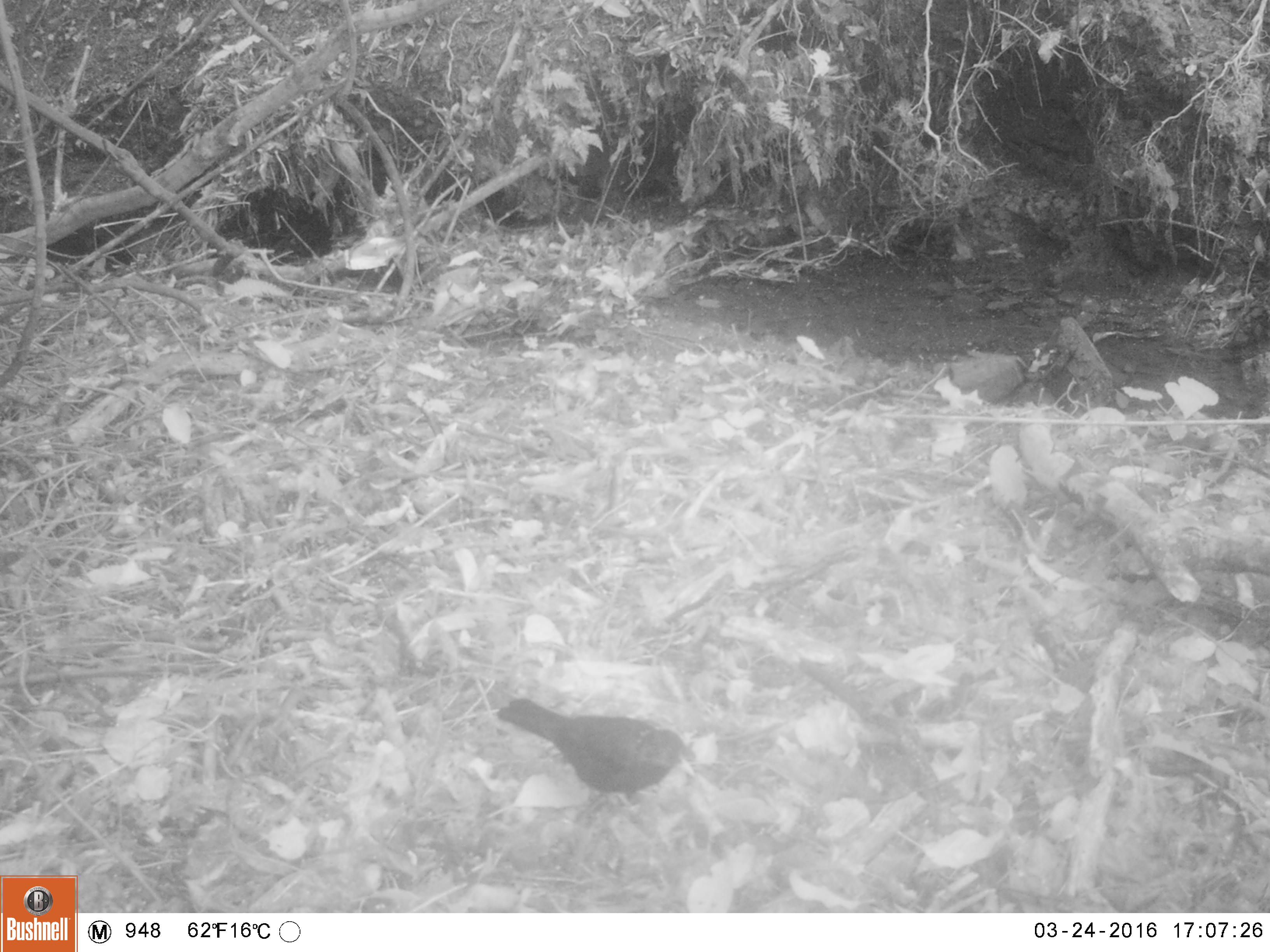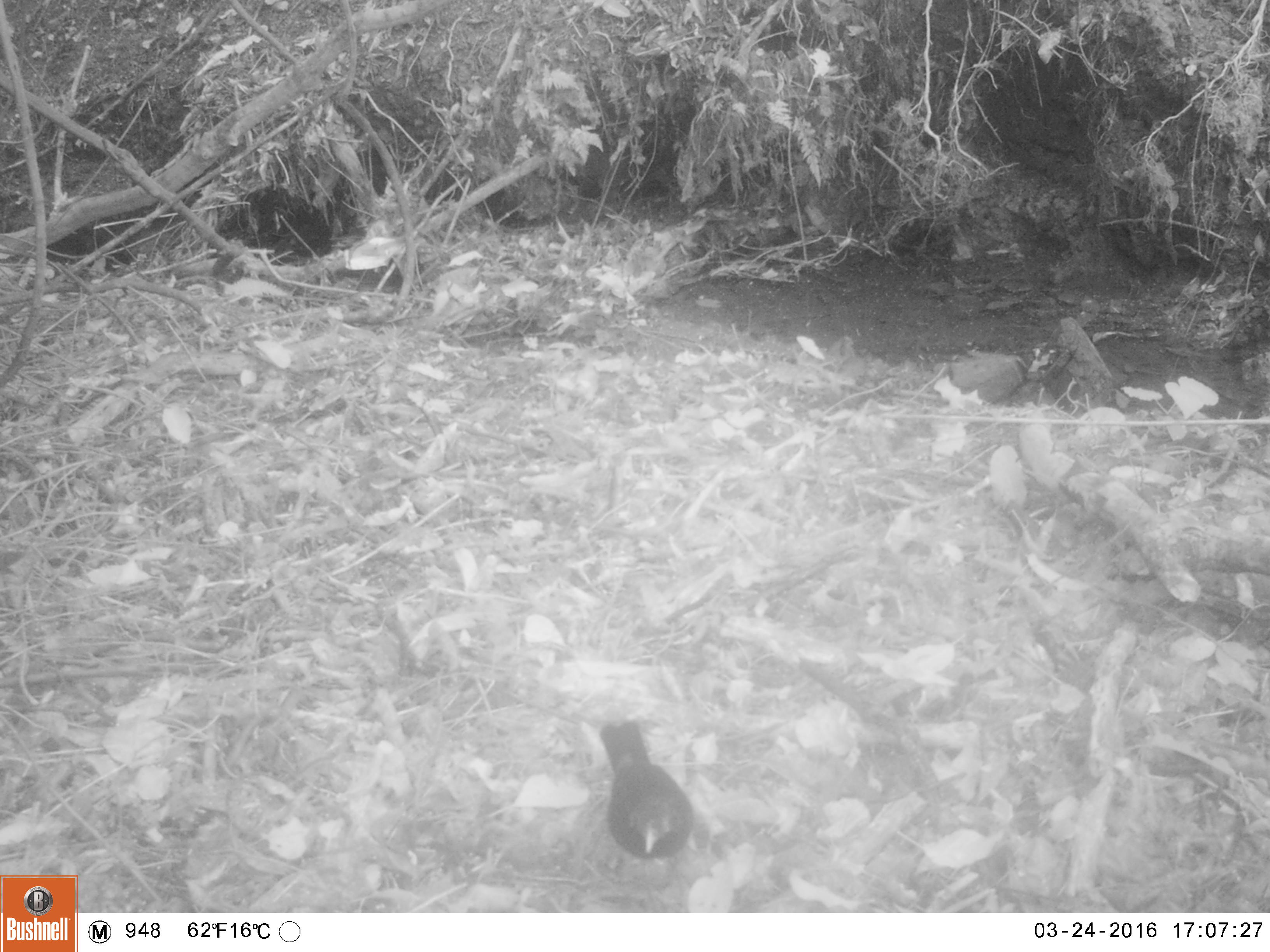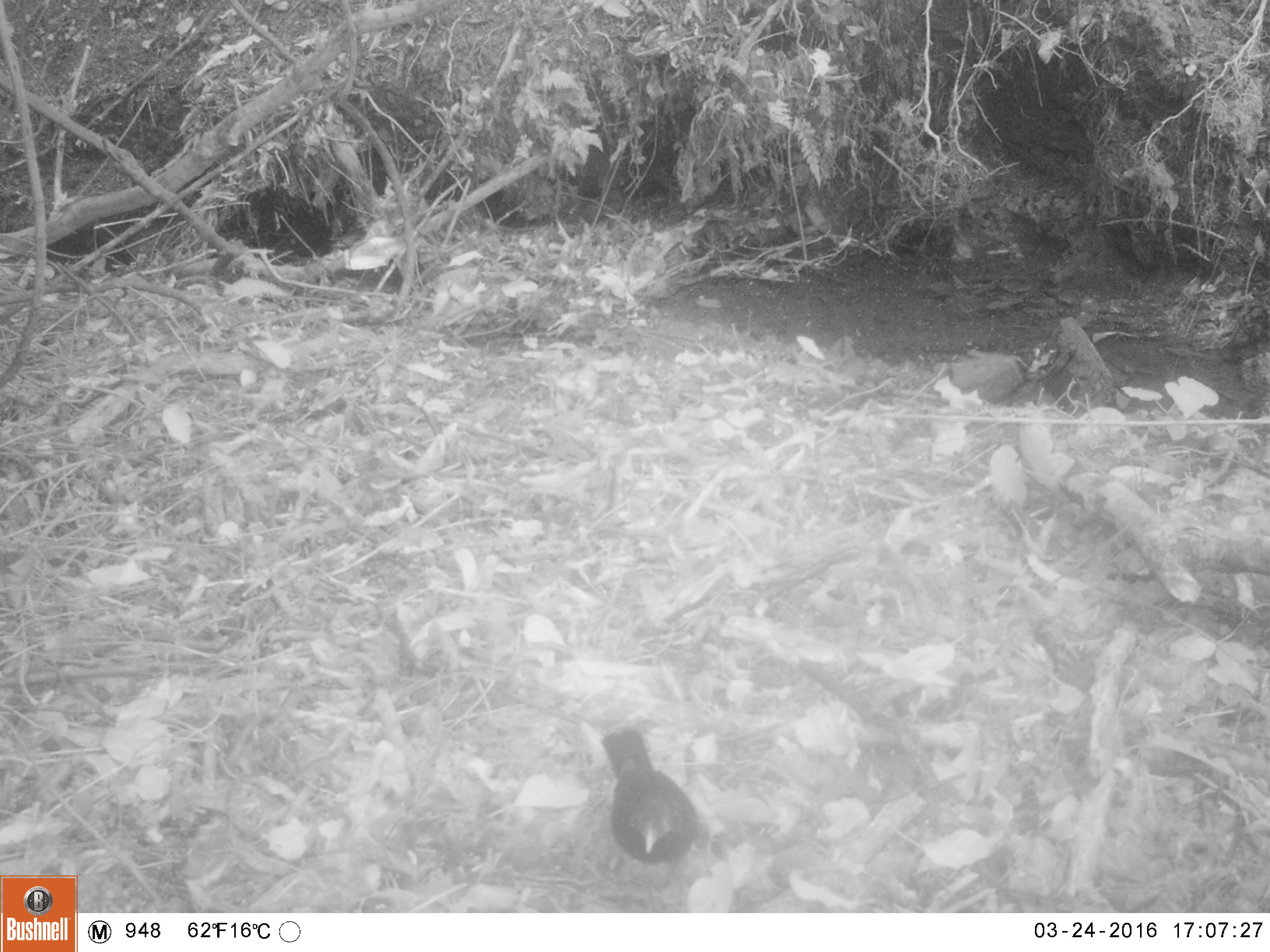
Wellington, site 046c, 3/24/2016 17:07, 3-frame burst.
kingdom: Animalia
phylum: Chordata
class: Aves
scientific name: Aves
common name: bird